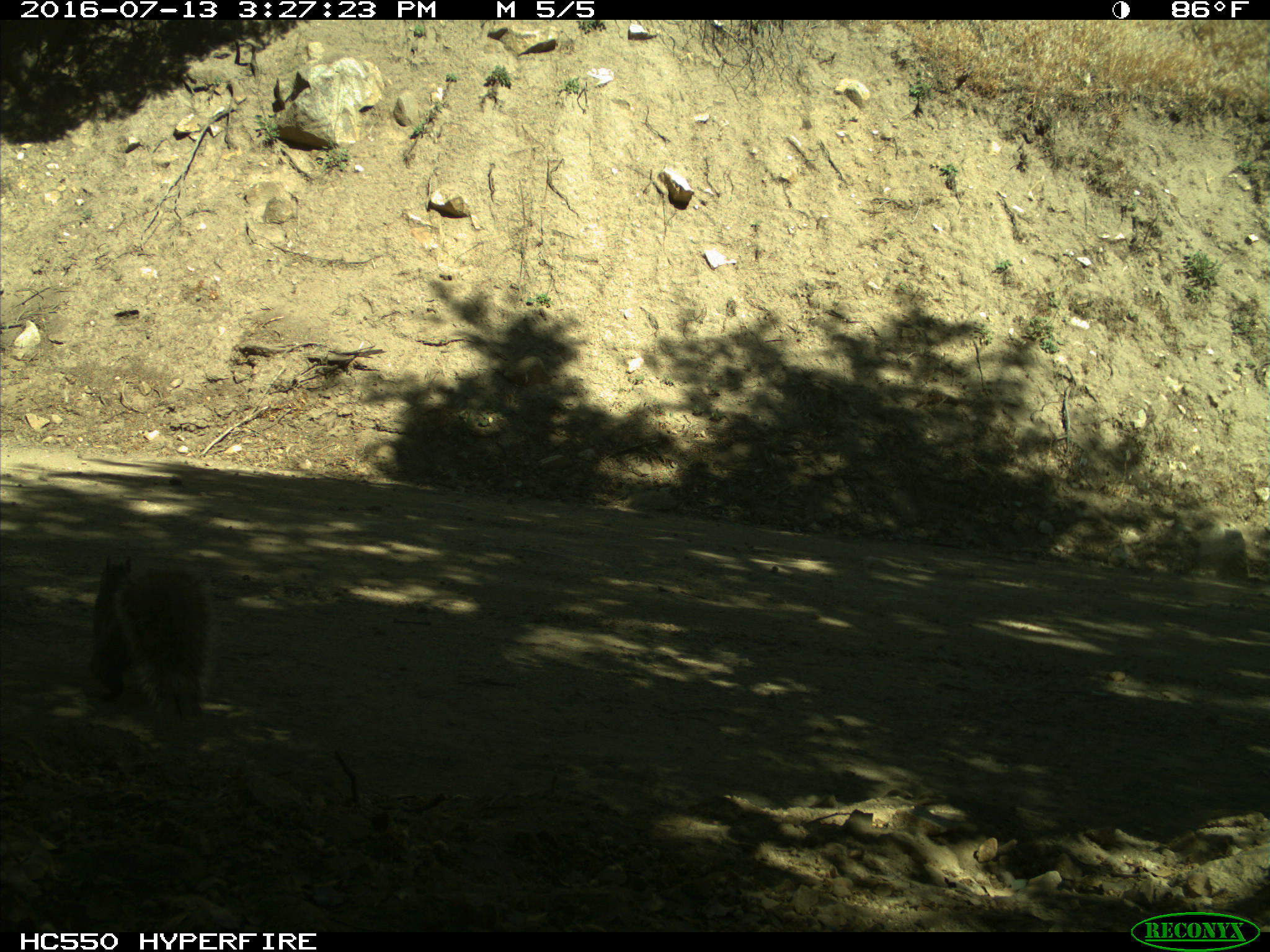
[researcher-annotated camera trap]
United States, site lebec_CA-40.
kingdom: Animalia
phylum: Chordata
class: Mammalia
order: Rodentia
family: Sciuridae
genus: Sciurus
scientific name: Sciurus carolinensis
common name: eastern gray squirrel